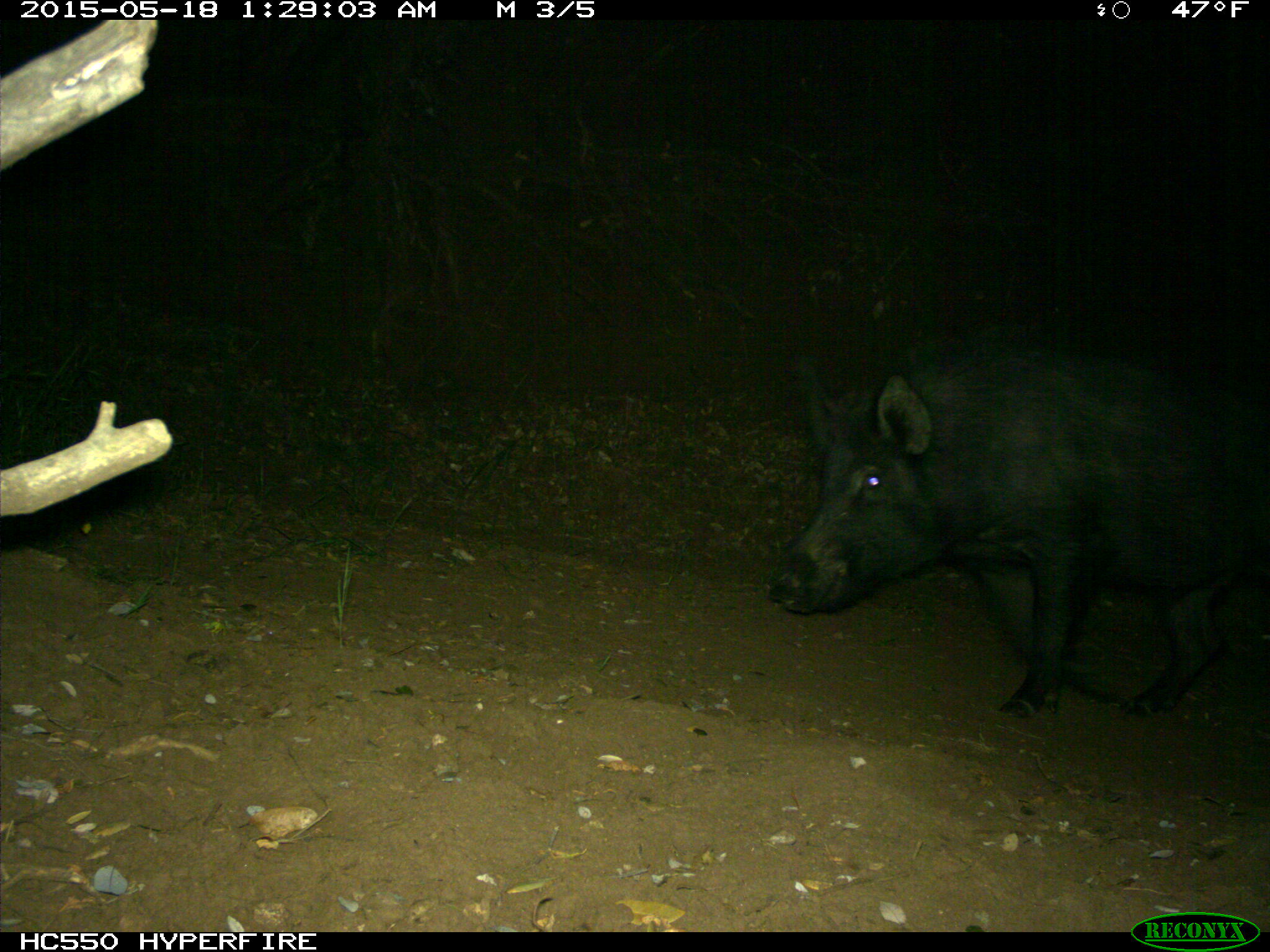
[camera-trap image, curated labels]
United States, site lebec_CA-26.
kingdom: Animalia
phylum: Chordata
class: Mammalia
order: Artiodactyla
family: Suidae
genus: Sus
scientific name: Sus scrofa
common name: wild boar